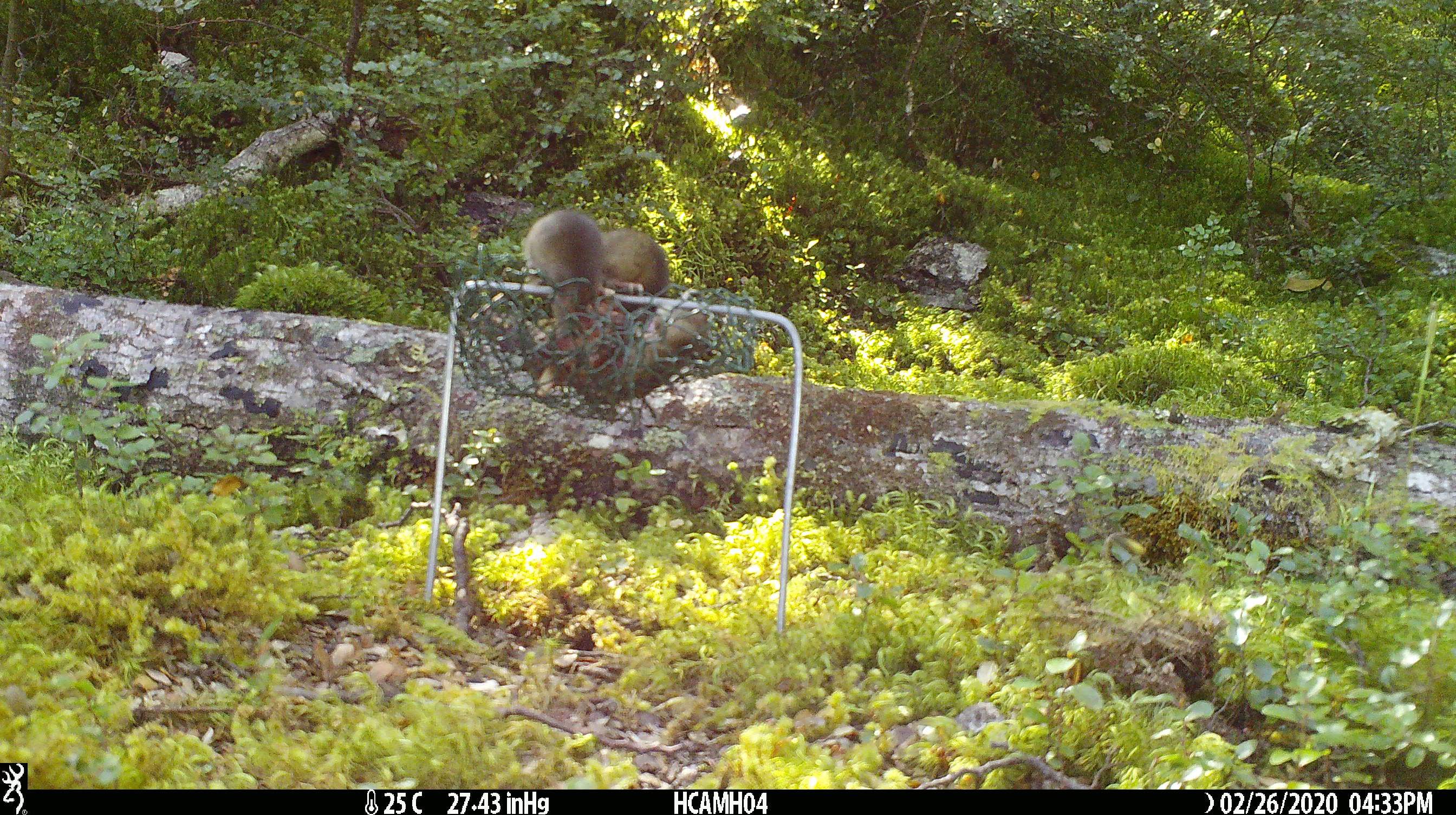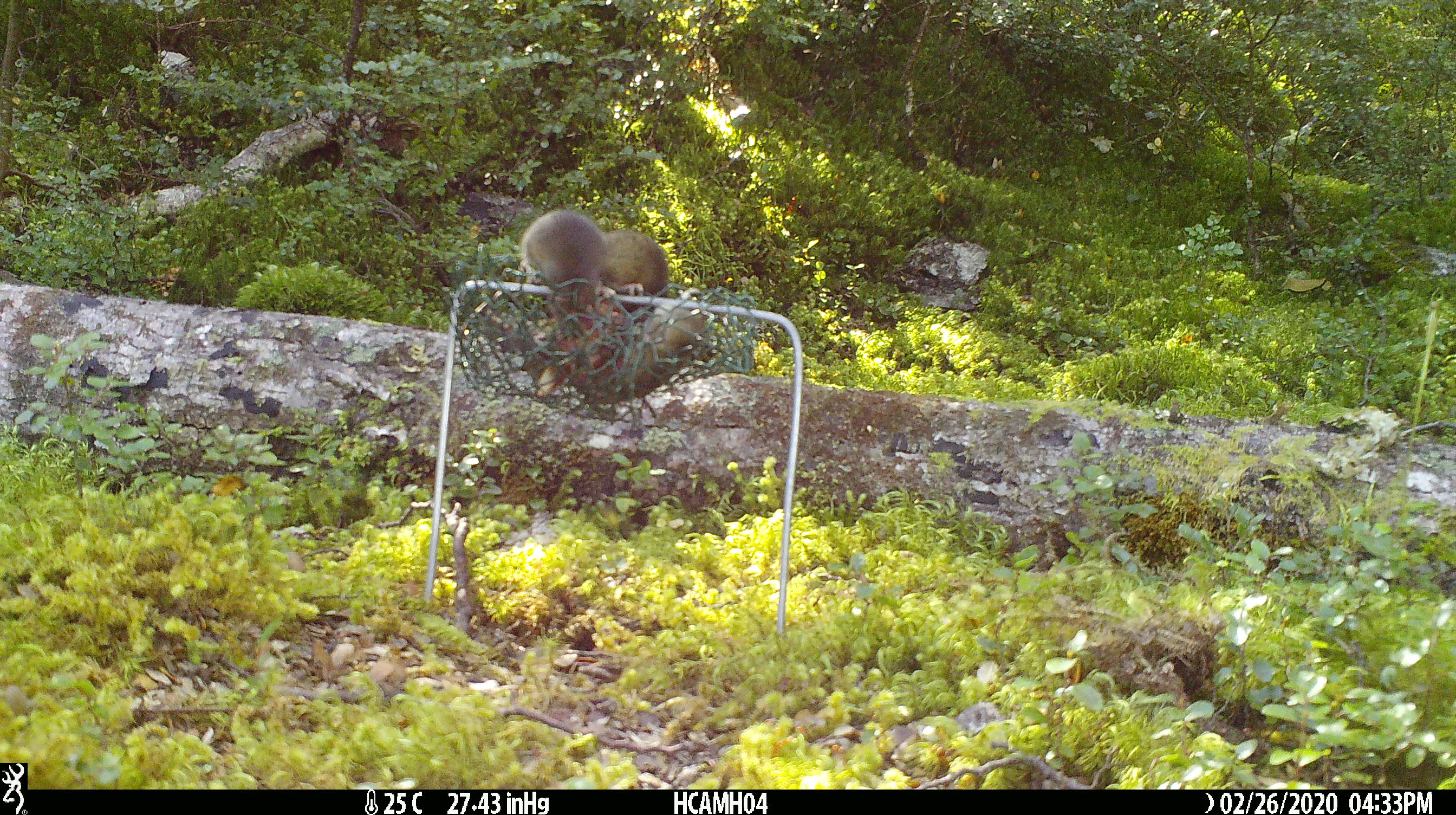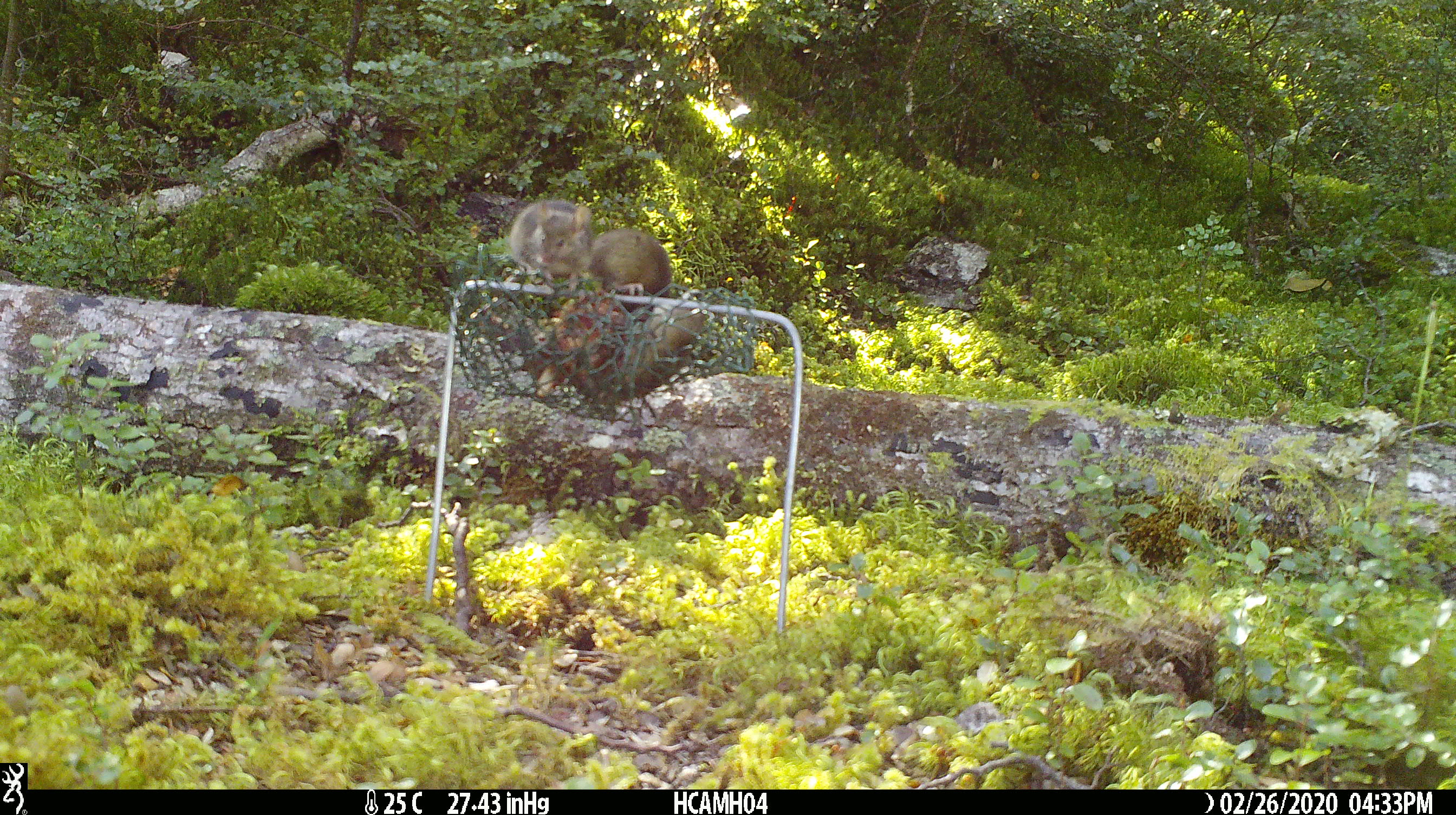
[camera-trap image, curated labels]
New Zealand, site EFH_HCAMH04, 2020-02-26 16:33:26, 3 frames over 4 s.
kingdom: Animalia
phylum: Chordata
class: Mammalia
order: Rodentia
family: Muridae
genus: Mus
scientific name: Mus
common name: mouse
Mouse (Mus).